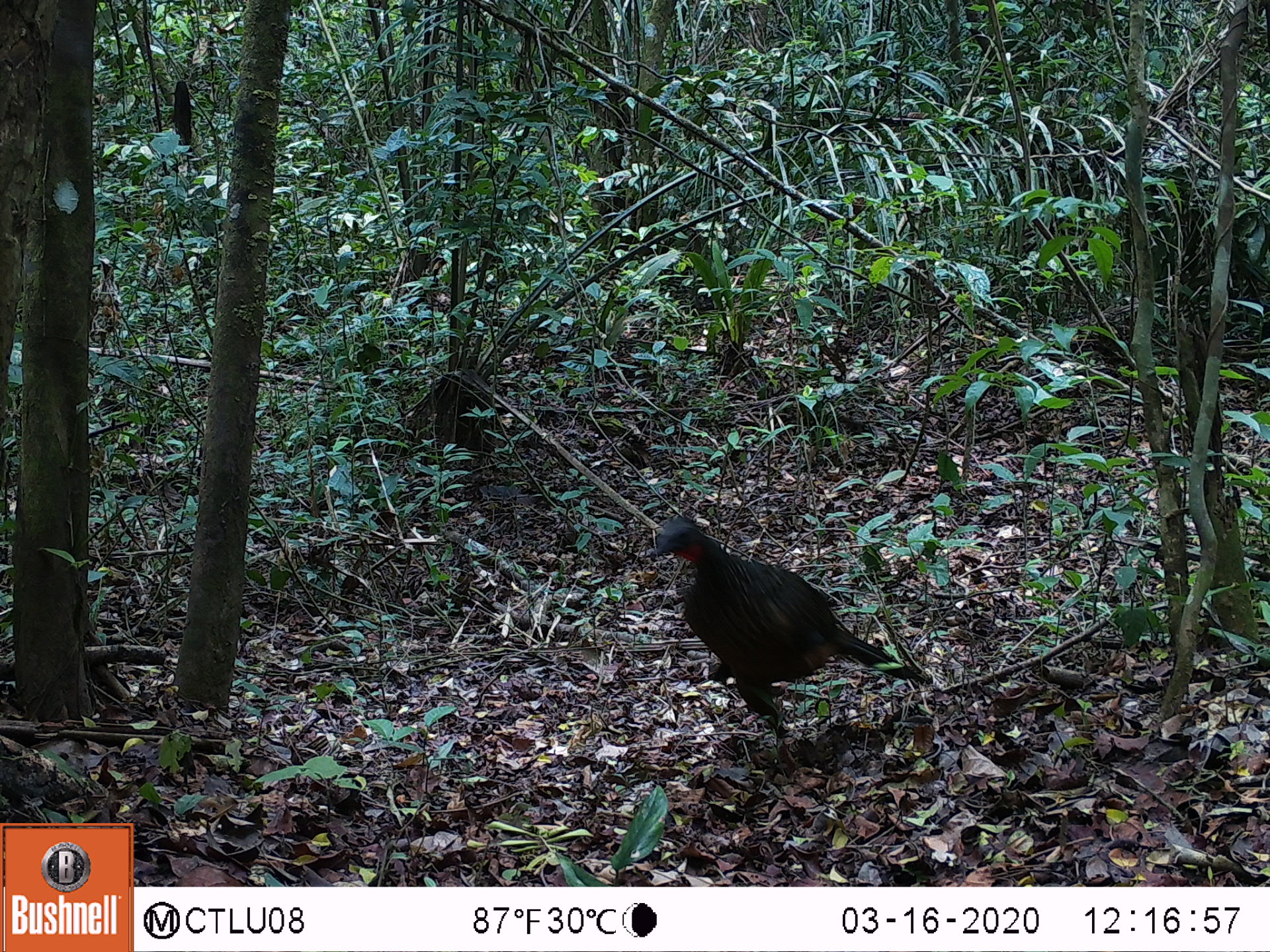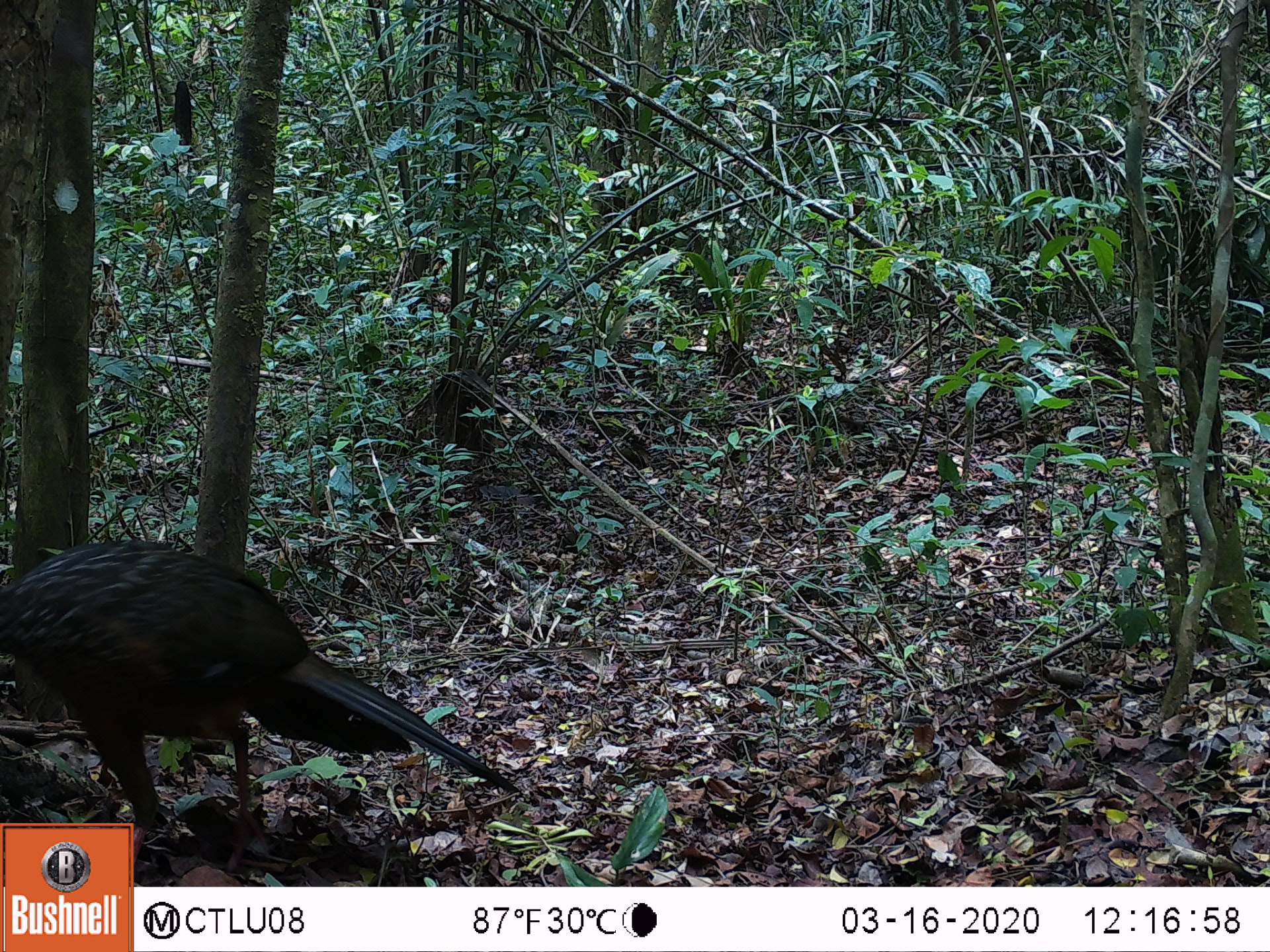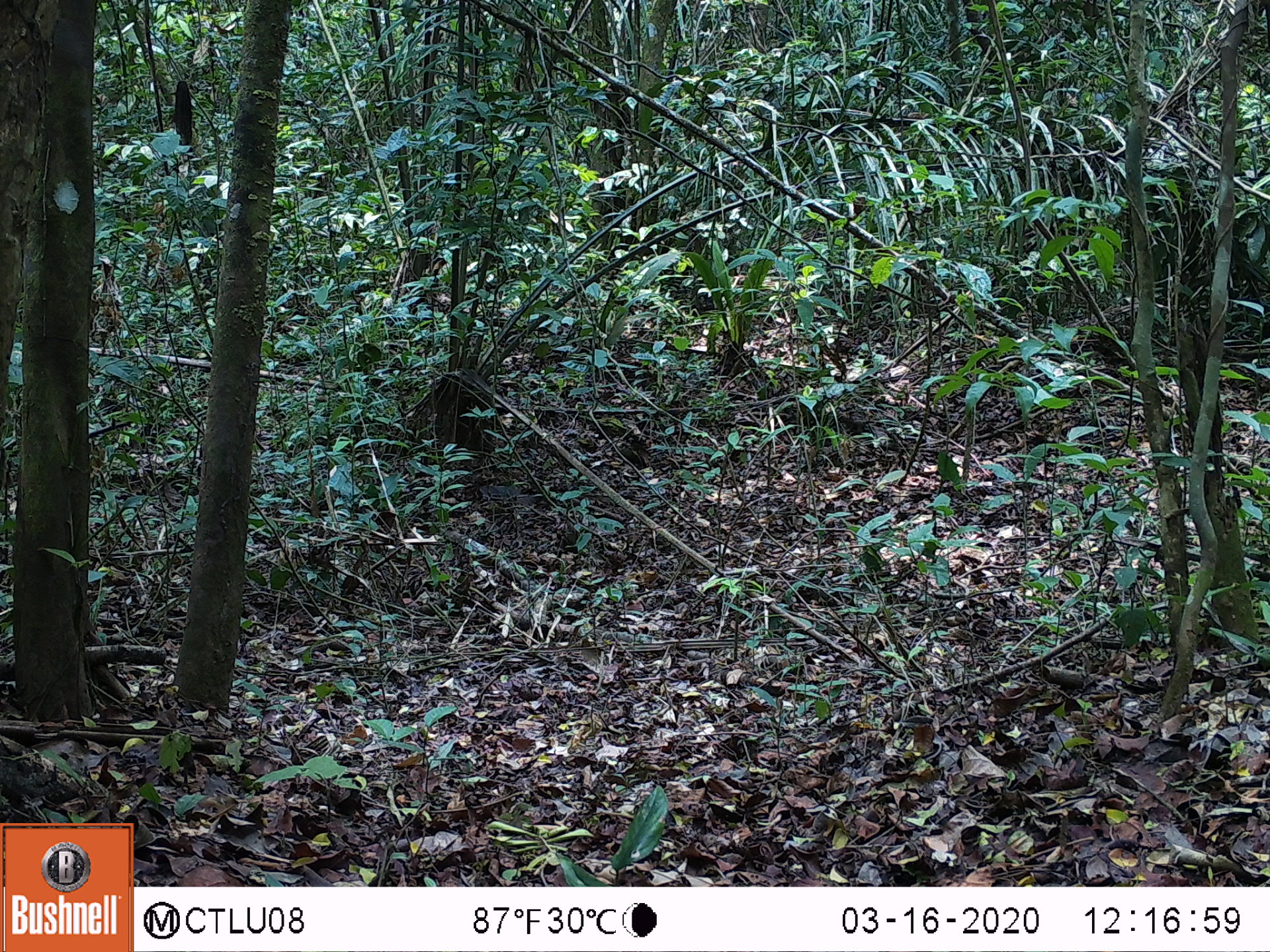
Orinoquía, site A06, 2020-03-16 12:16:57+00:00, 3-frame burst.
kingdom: Animalia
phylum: Chordata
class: Aves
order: Galliformes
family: Cracidae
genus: Penelope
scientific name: Penelope jacquacu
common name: spix's guan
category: spixs guan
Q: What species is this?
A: Spixs guan (spix's guan) (Penelope jacquacu).